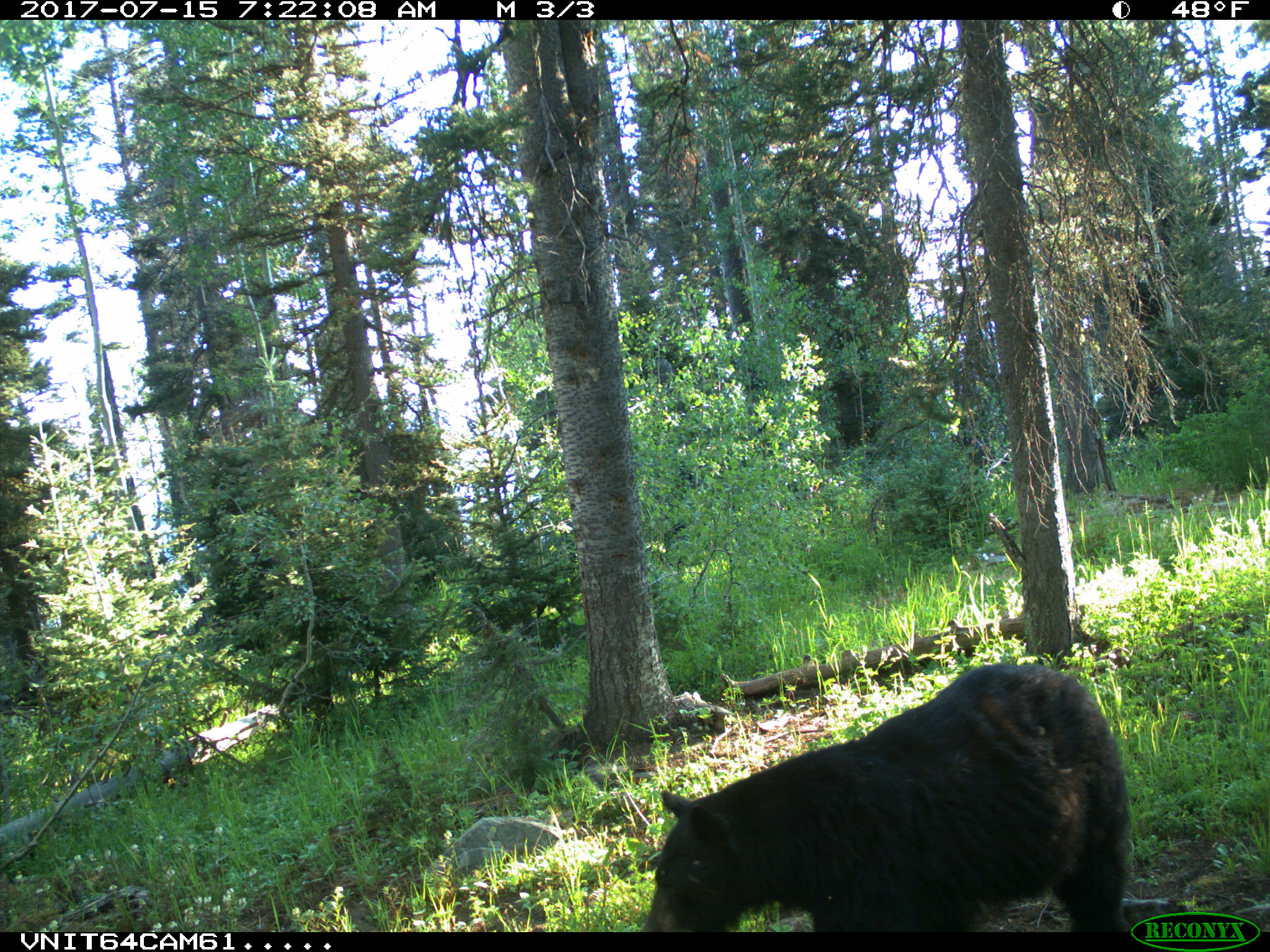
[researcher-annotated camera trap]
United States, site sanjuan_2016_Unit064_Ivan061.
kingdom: Animalia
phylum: Chordata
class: Mammalia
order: Carnivora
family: Ursidae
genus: Ursus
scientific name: Ursus americanus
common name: american black bear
Ursus americanus (american black bear).